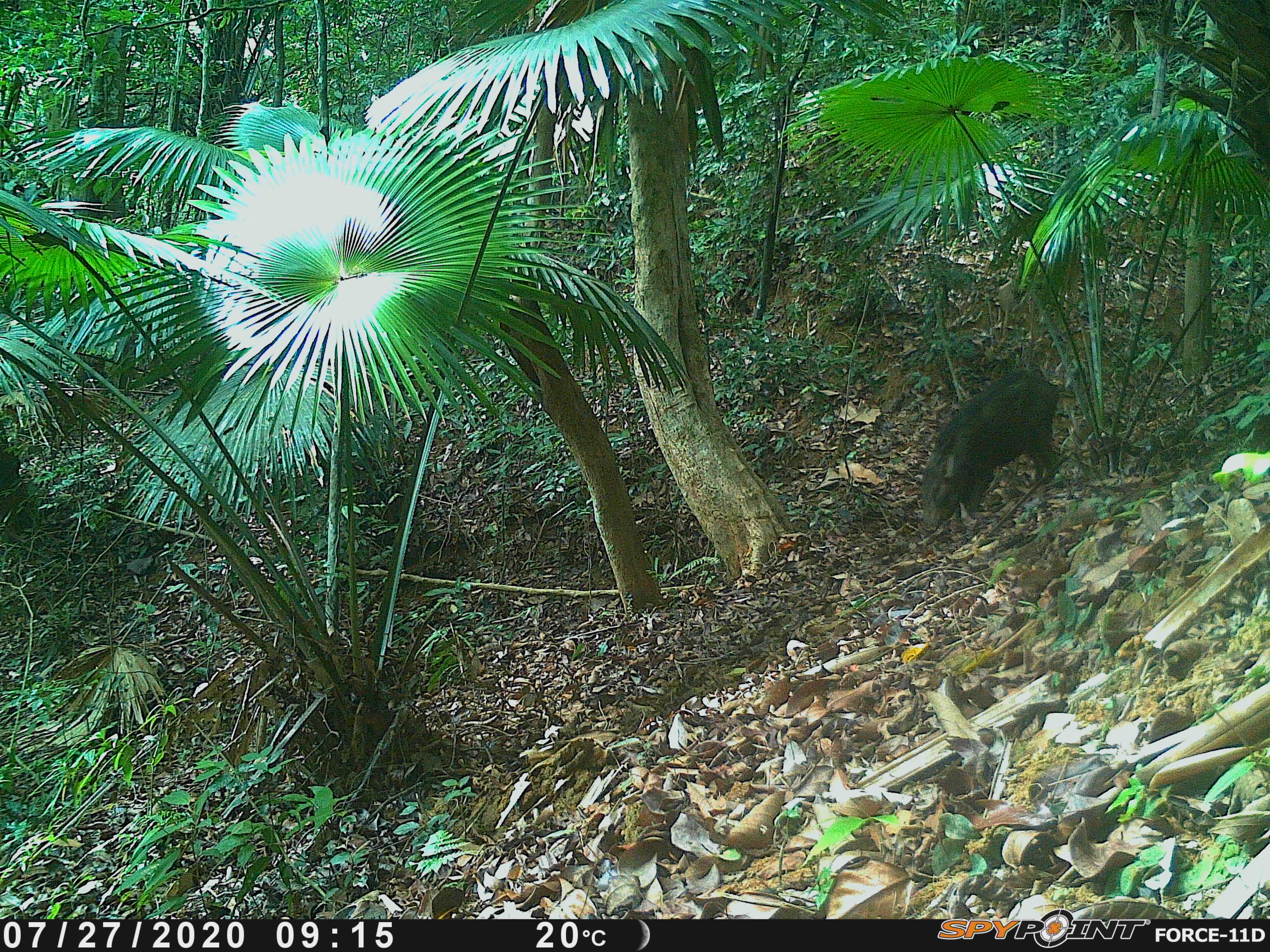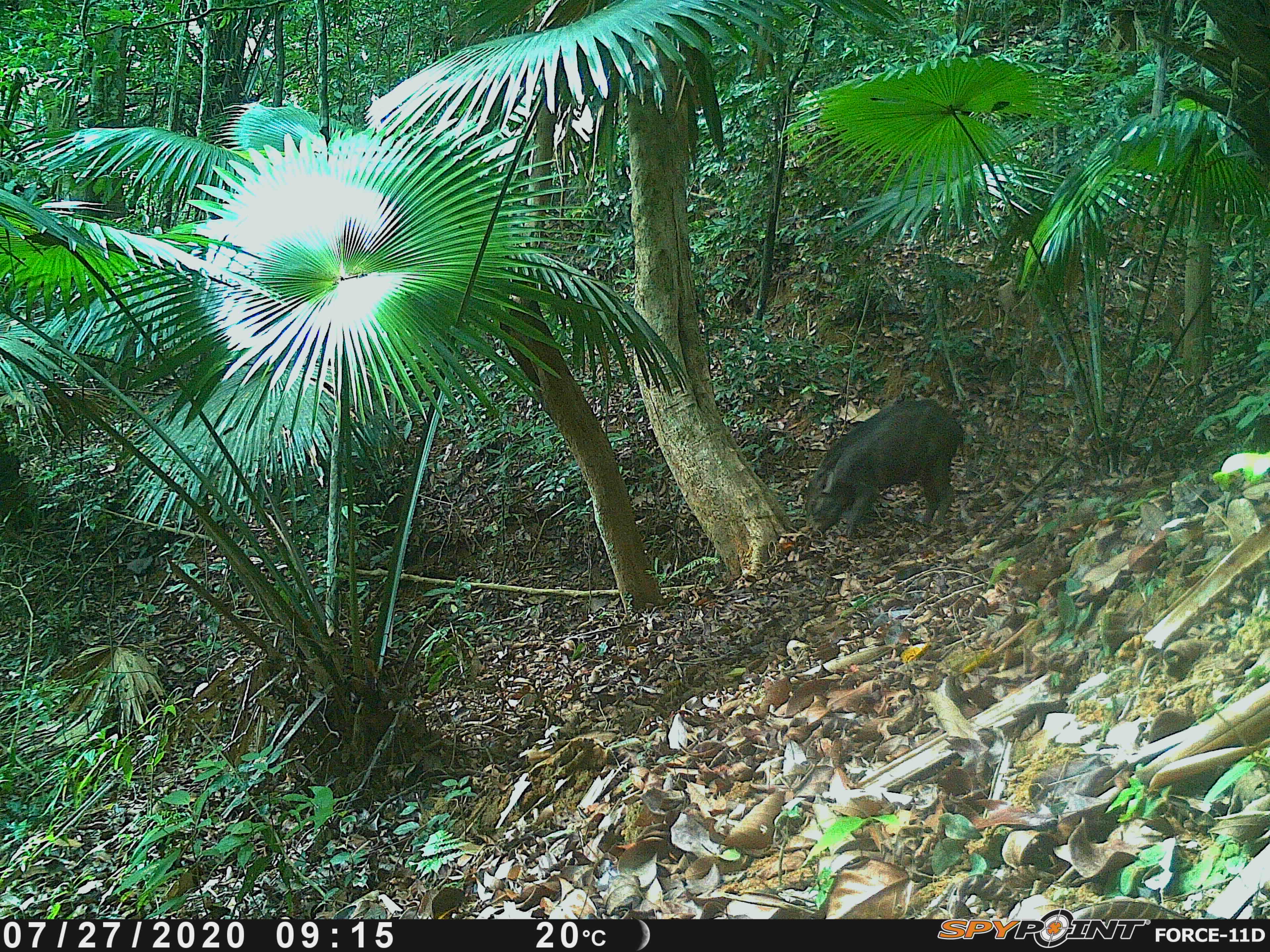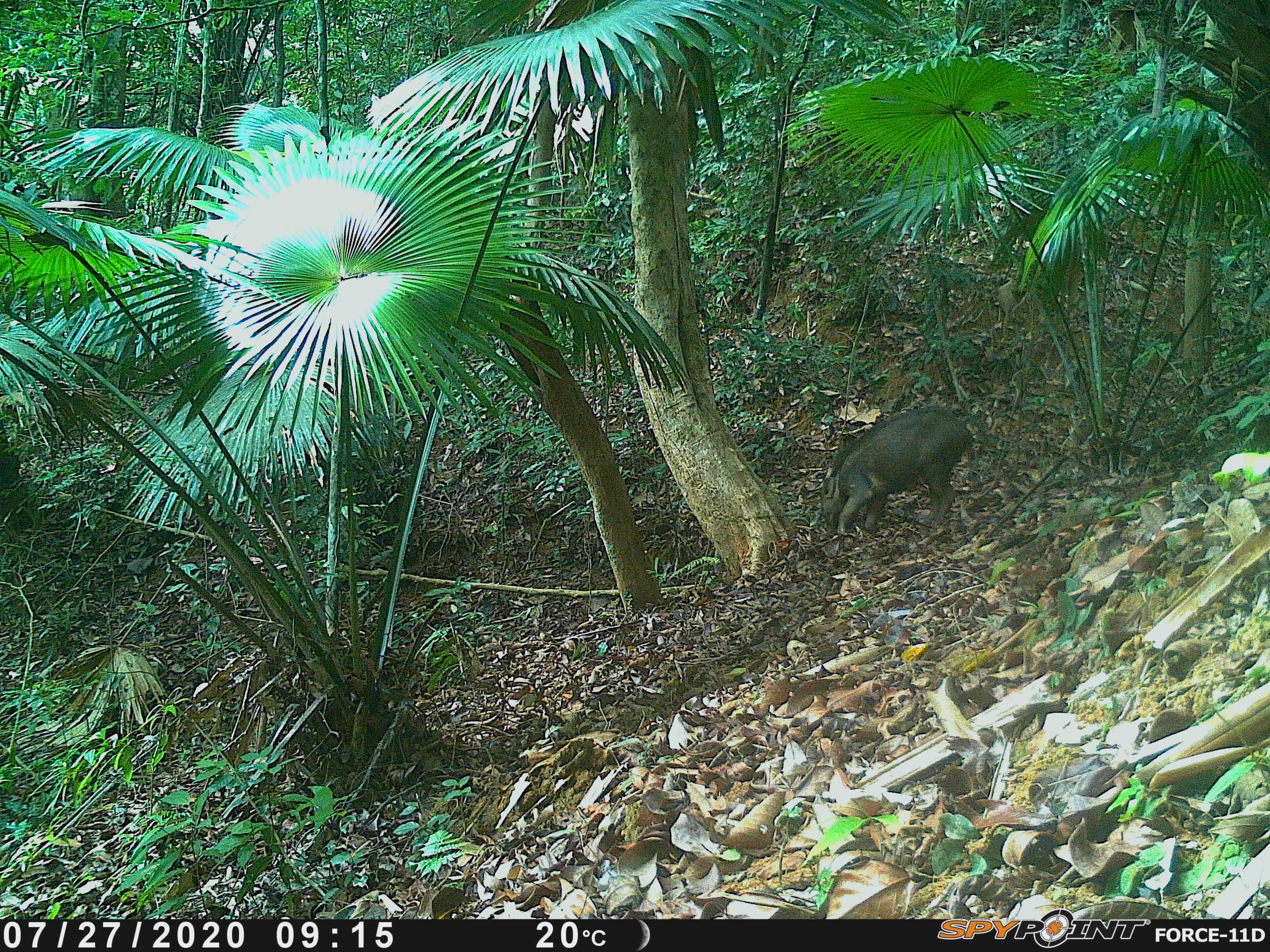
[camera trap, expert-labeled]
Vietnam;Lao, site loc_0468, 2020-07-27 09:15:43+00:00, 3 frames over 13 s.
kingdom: Animalia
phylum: Chordata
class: Mammalia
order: Artiodactyla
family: Suidae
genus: Sus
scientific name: Sus scrofa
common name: eurasian wild pig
Eurasian wild pig (Sus scrofa). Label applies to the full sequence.